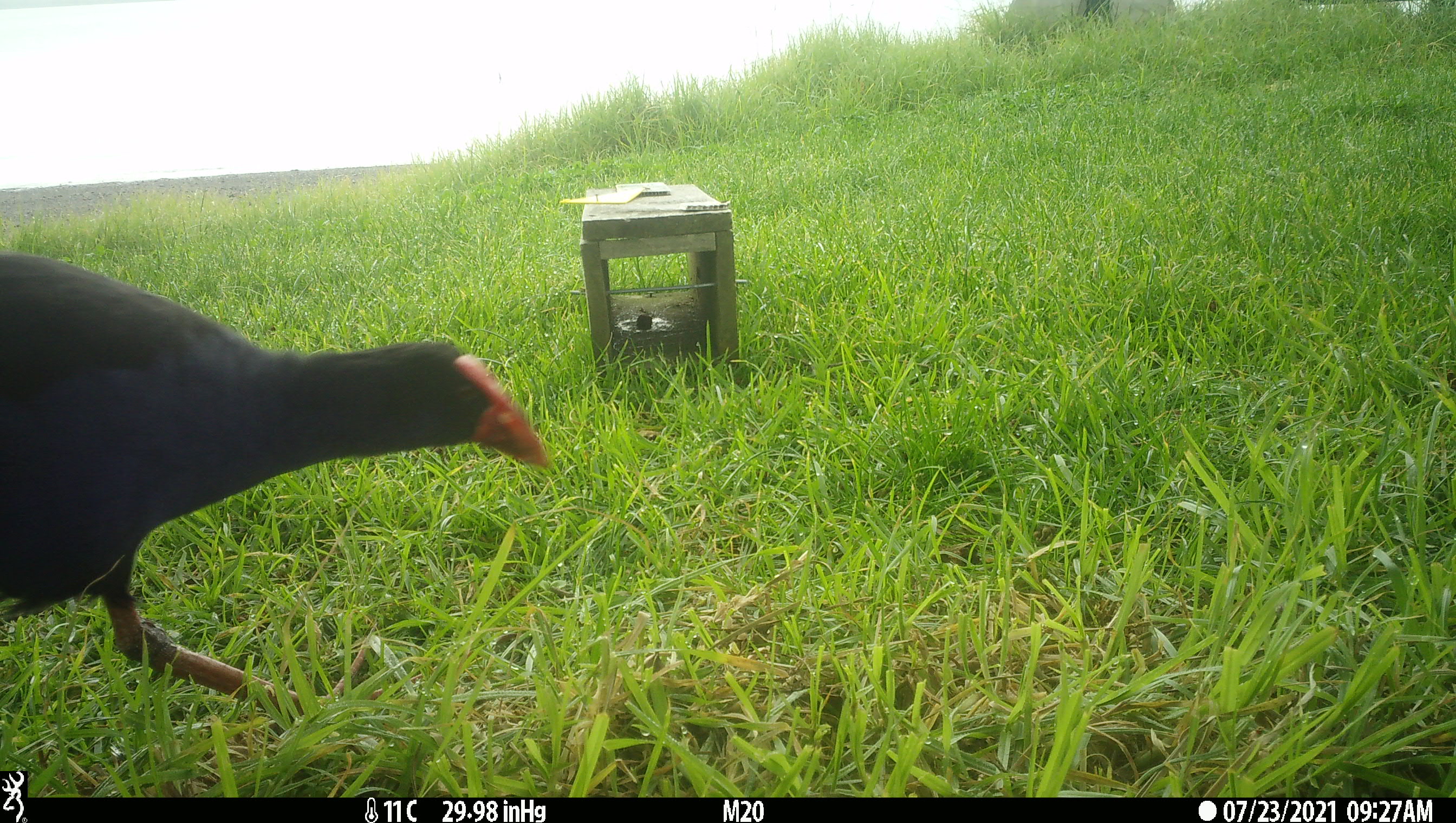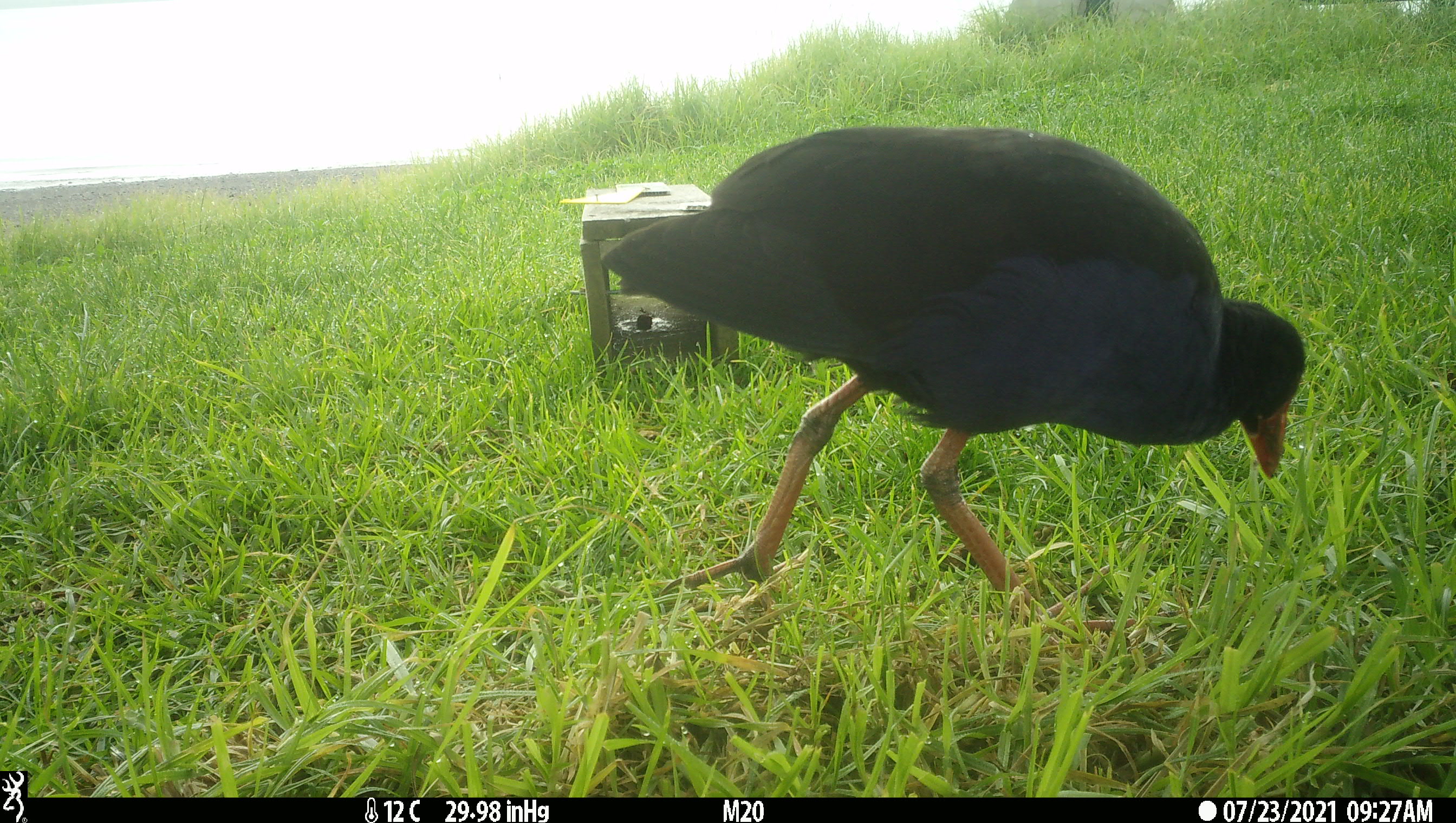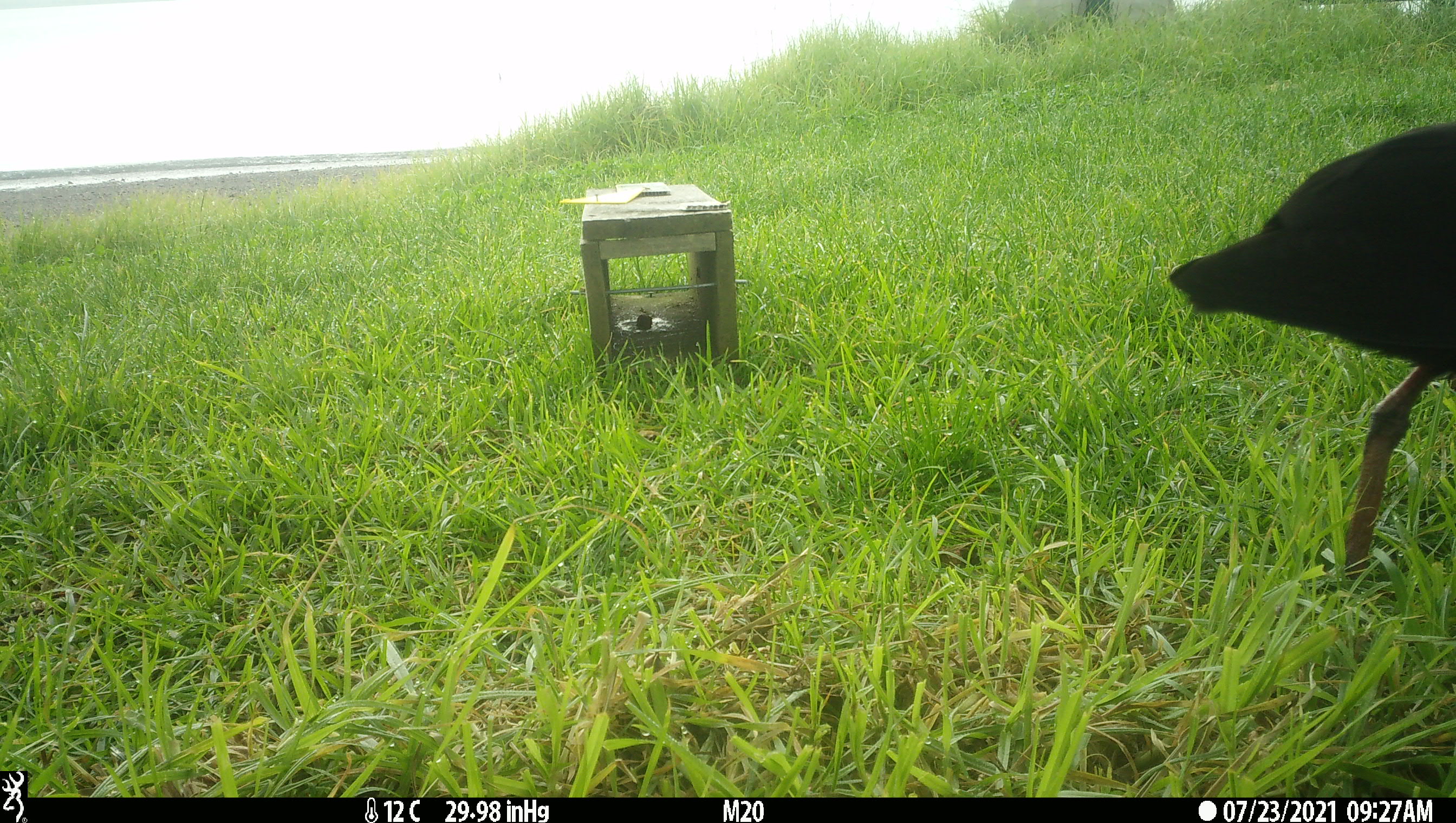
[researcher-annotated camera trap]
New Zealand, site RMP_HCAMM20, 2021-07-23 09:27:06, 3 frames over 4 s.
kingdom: Animalia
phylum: Chordata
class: Aves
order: Gruiformes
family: Rallidae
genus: Porphyrio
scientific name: Porphyrio melanotus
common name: australasian swamphen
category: pukeko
Pukeko (australasian swamphen) (Porphyrio melanotus).